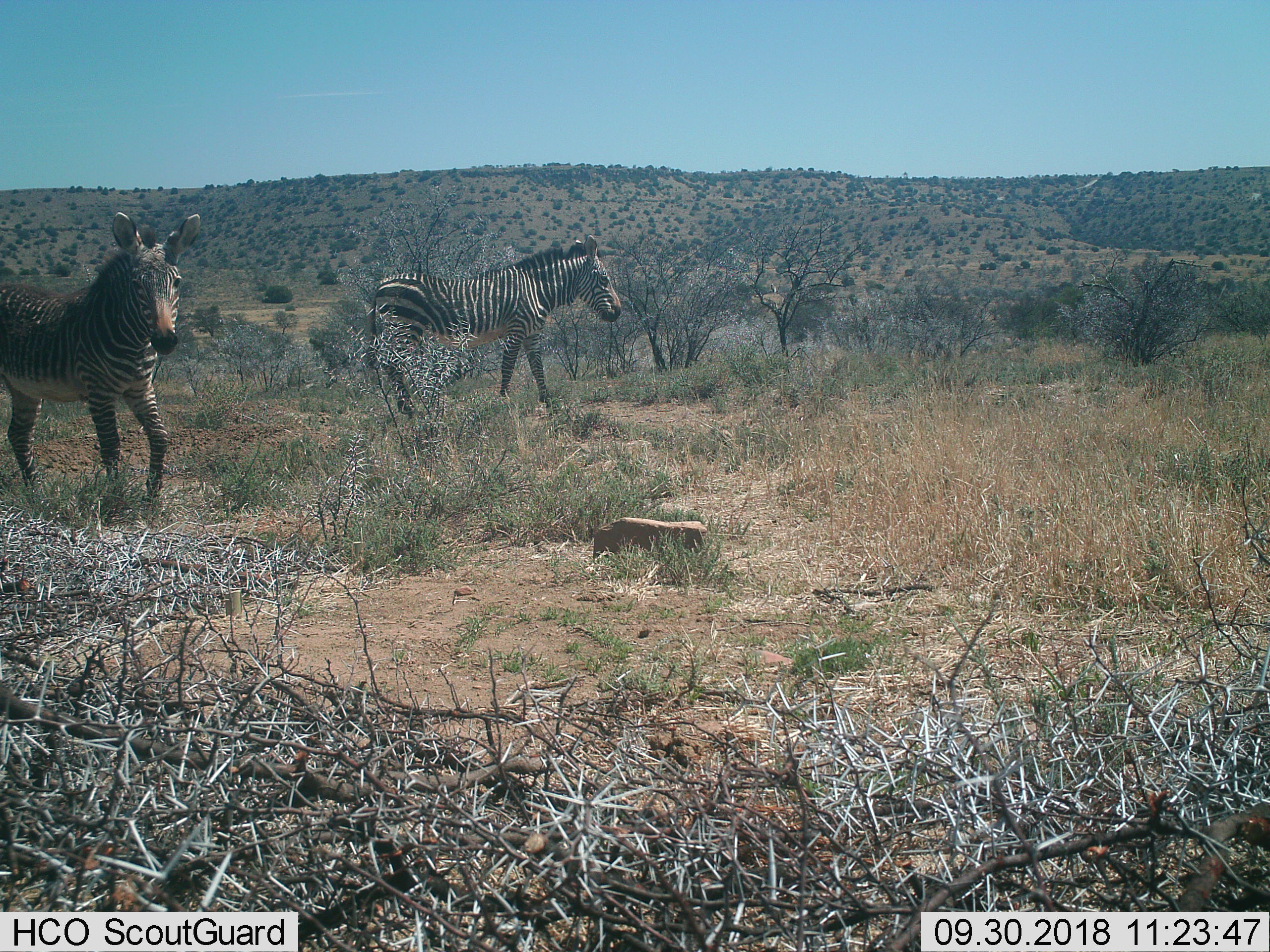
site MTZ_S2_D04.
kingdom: Animalia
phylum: Chordata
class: Mammalia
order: Perissodactyla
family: Equidae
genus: Equus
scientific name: Equus zebra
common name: mountain zebra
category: zebramountain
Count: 2.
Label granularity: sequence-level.